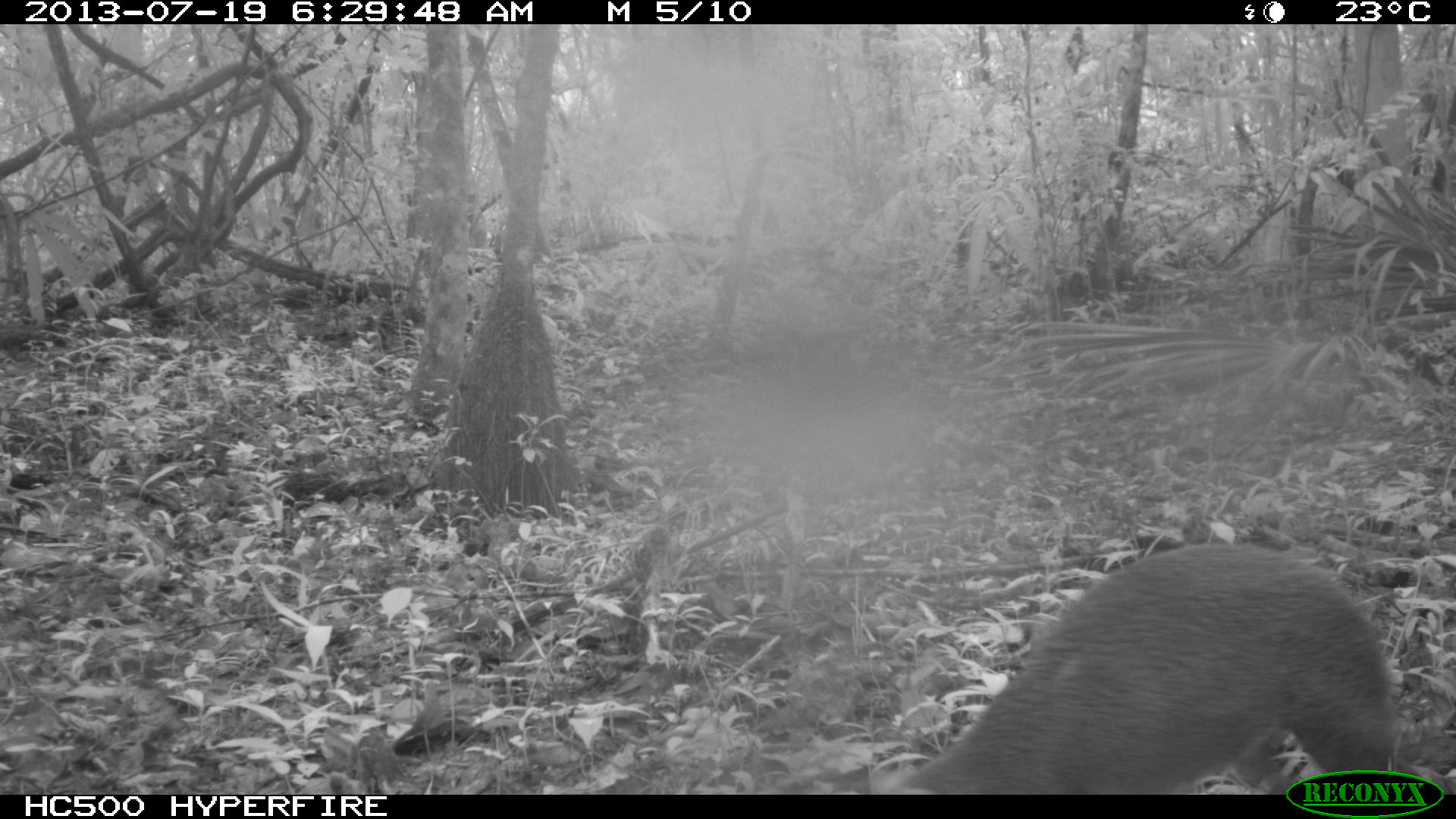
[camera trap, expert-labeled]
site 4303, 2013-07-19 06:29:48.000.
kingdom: Animalia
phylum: Chordata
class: Mammalia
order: Rodentia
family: Dasyproctidae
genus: Dasyprocta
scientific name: Dasyprocta punctata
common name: central american agouti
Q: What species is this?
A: Dasyprocta punctata (central american agouti).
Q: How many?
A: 1.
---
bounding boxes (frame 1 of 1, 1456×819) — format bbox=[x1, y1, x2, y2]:
dasyprocta punctata: bbox=[885, 542, 1400, 794]